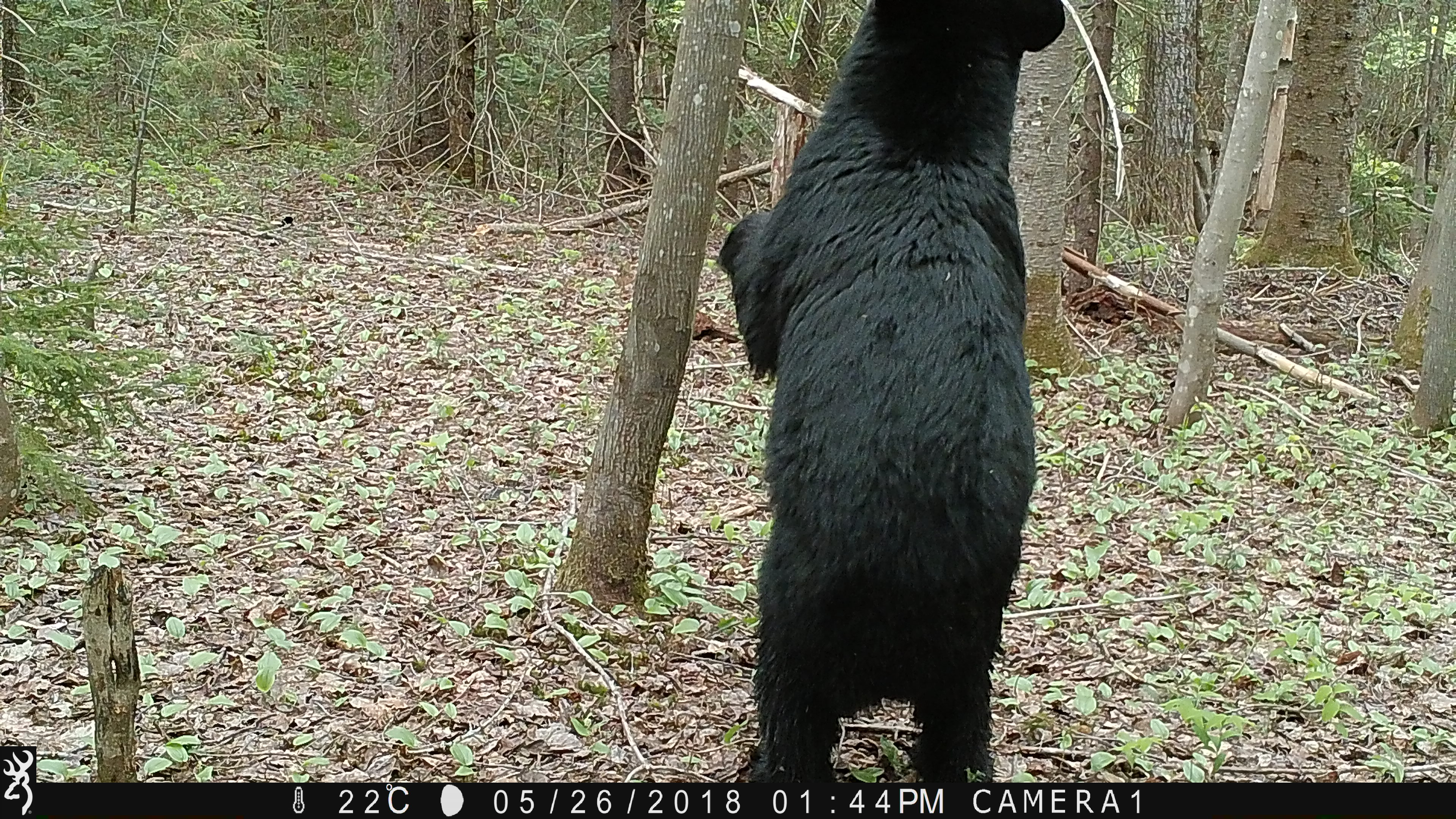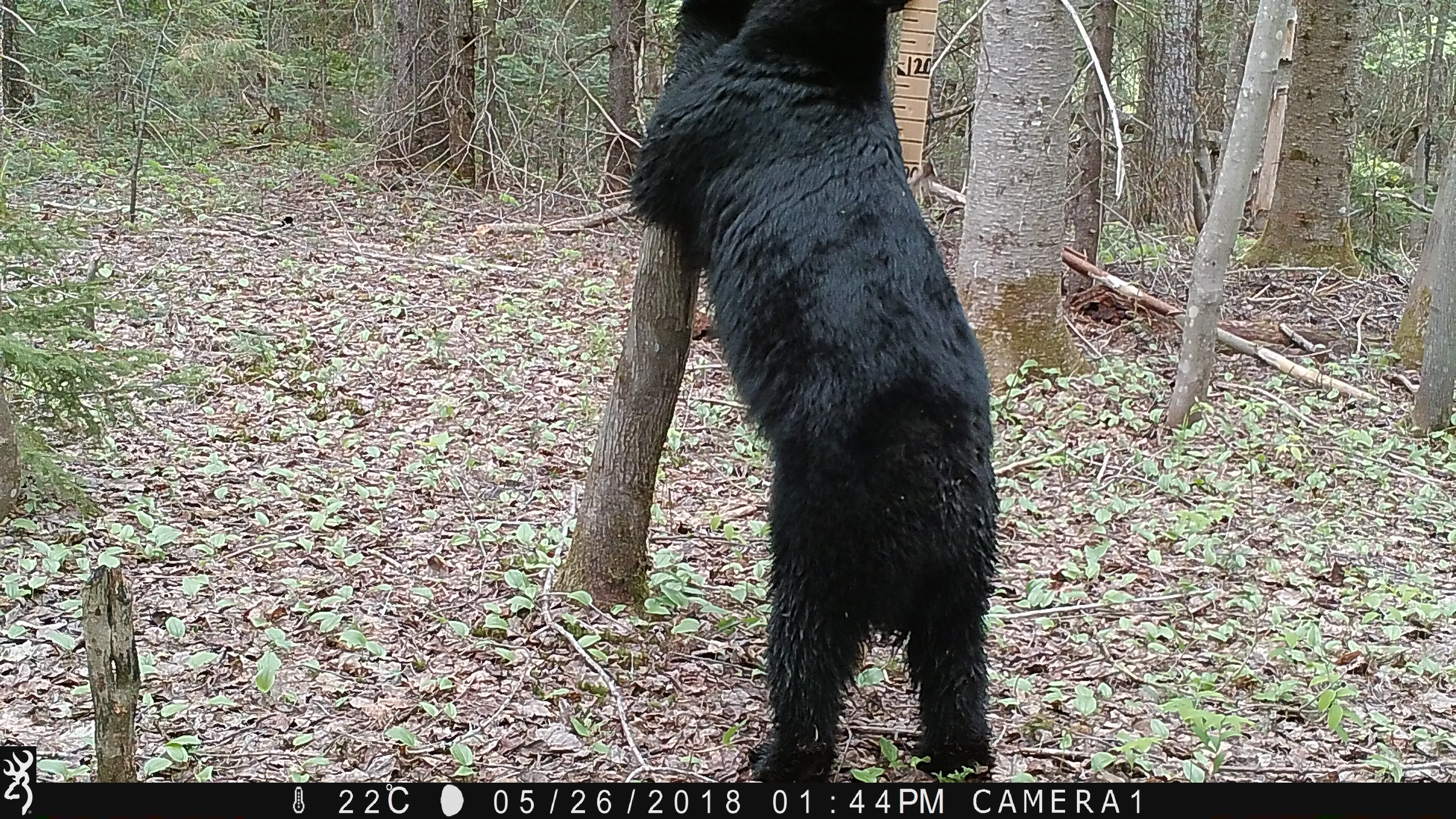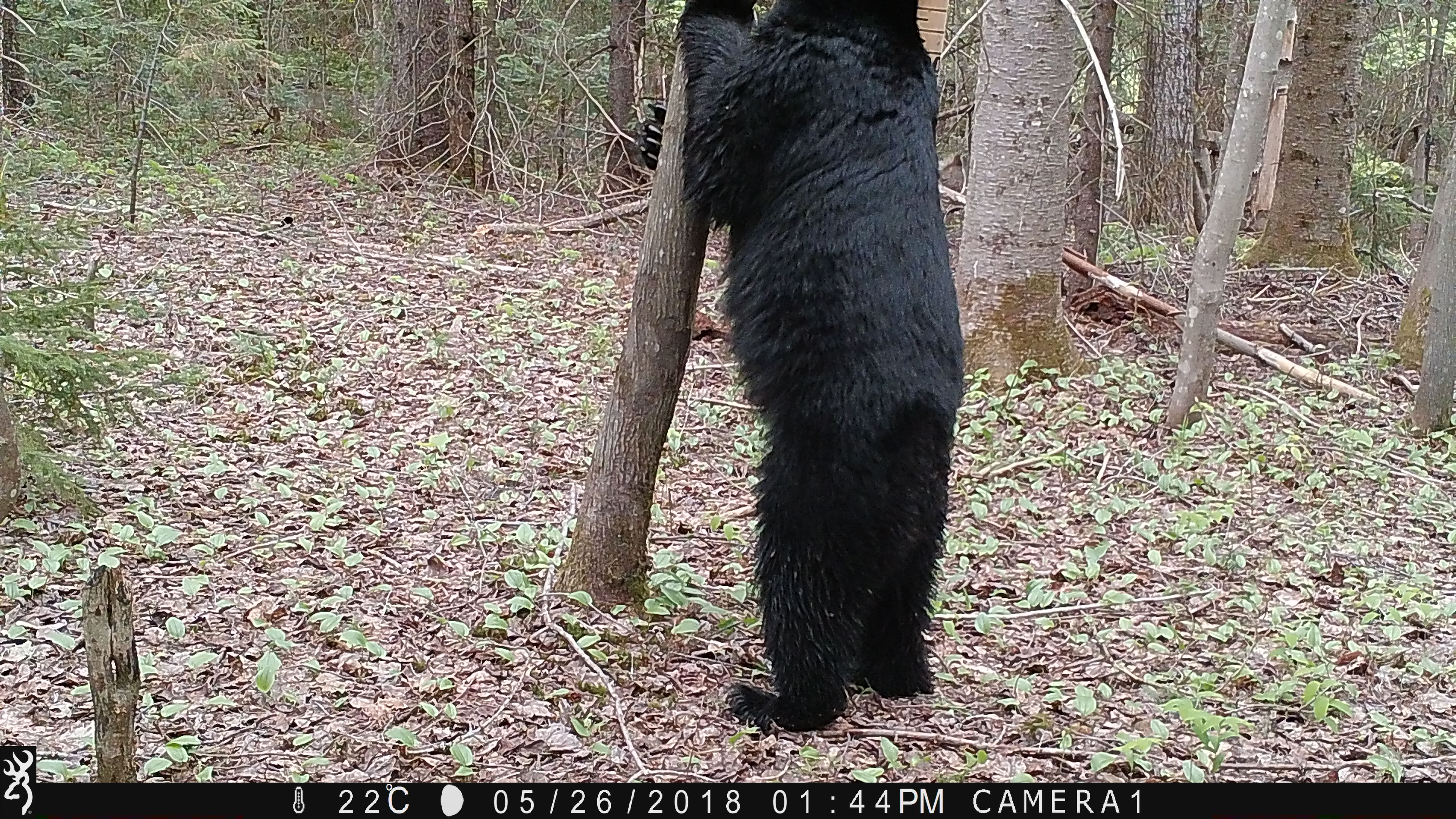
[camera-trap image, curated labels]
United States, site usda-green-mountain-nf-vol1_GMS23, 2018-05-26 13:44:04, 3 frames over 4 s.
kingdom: Animalia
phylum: Chordata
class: Mammalia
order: Carnivora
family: Ursidae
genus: Ursus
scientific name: Ursus americanus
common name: black bear